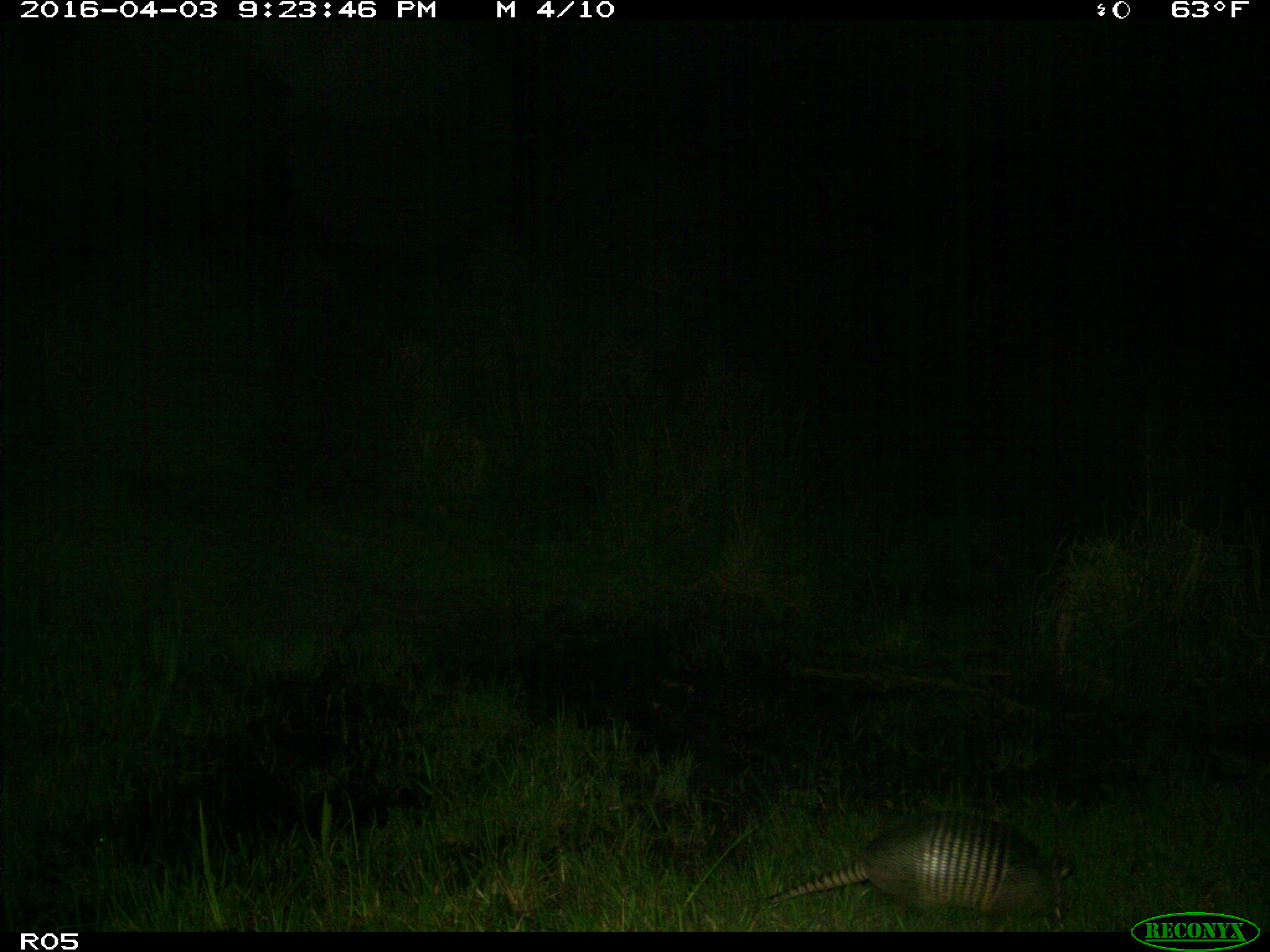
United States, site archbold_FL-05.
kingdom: Animalia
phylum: Chordata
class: Mammalia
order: Cingulata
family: Dasypodidae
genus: Dasypus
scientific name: Dasypus novemcinctus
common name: nine-banded armadillo